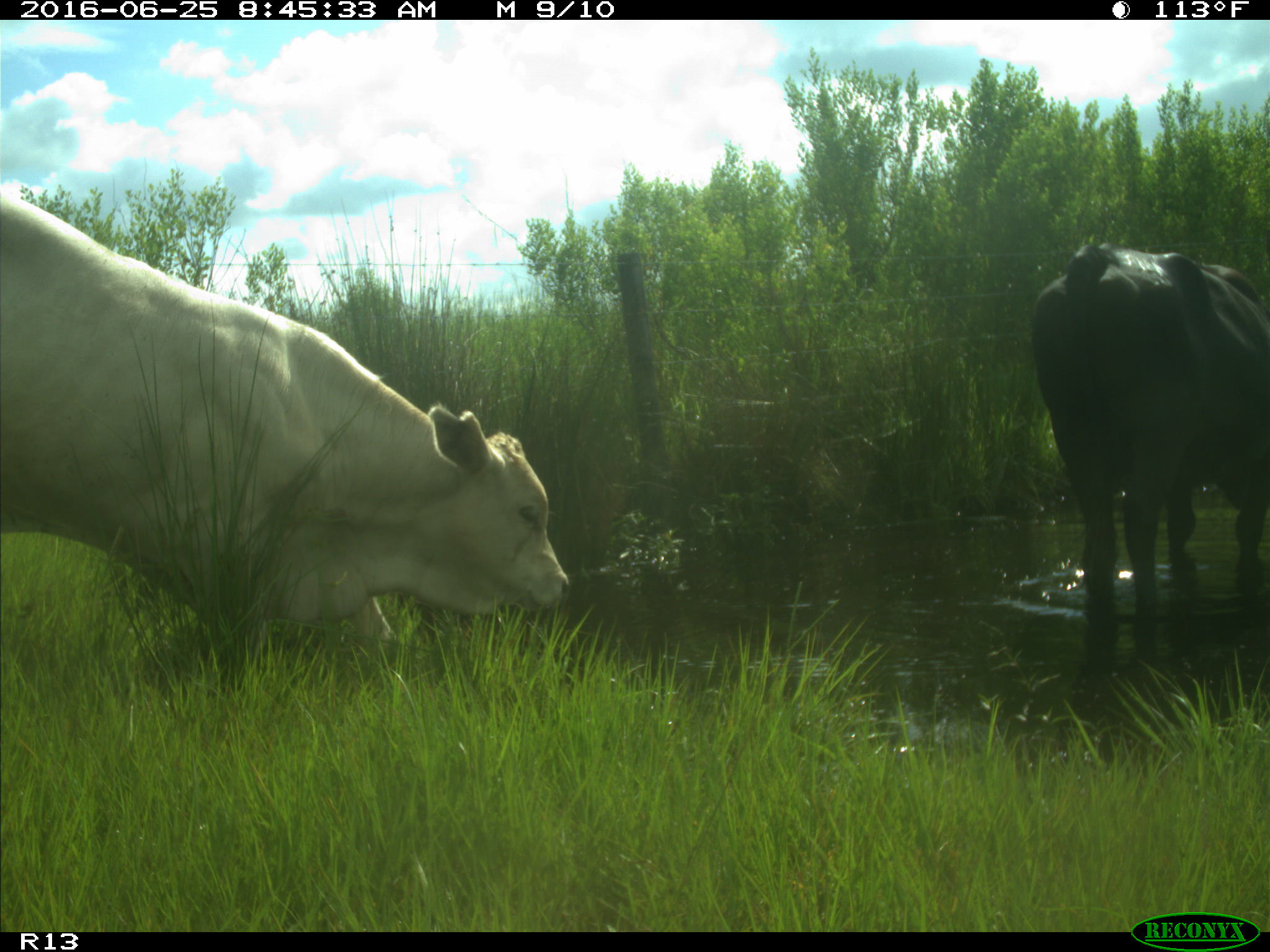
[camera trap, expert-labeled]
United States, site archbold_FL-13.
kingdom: Animalia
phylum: Chordata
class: Mammalia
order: Artiodactyla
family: Bovidae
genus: Bos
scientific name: Bos taurus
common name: domestic cow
Bos taurus (domestic cow).